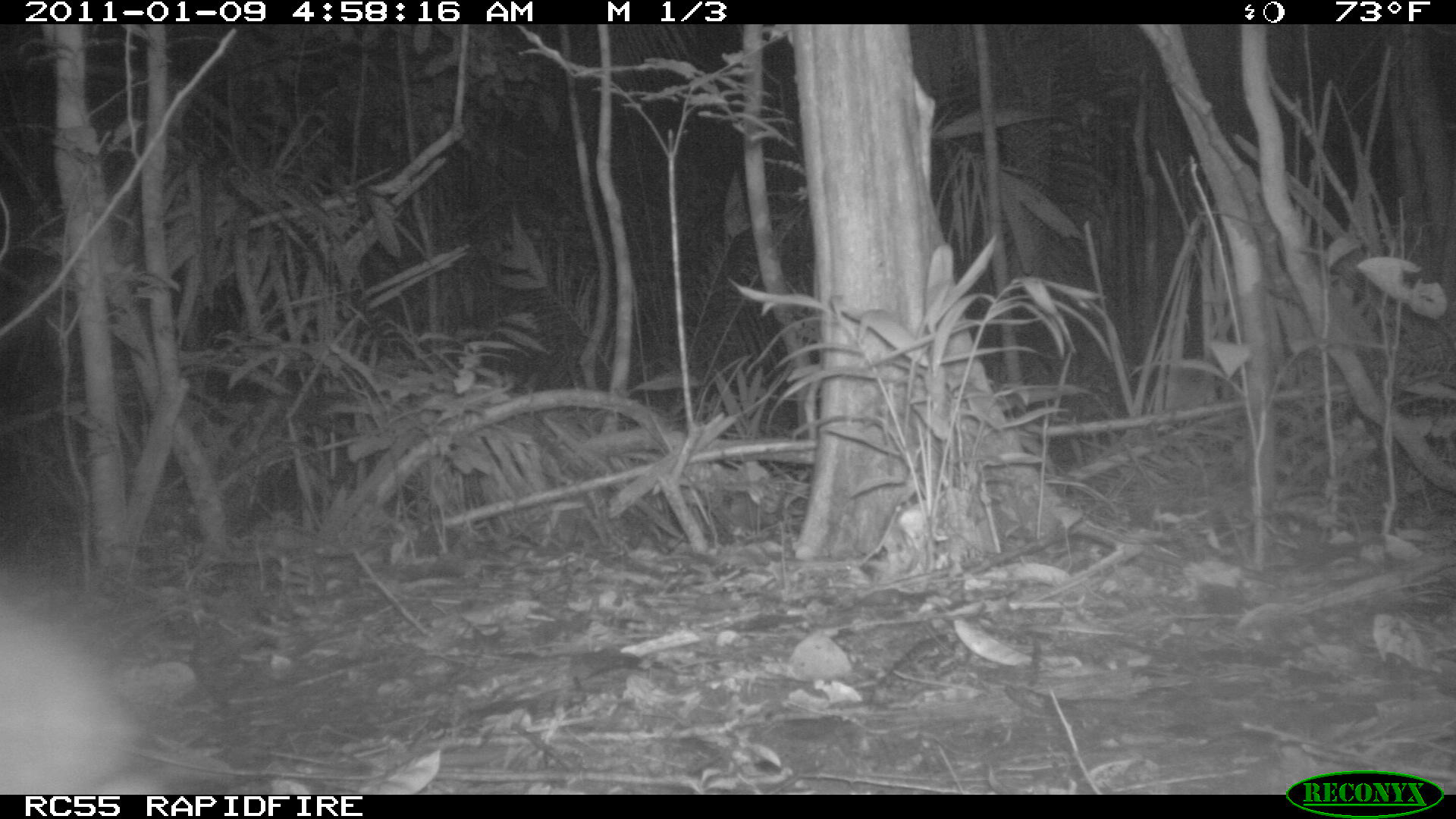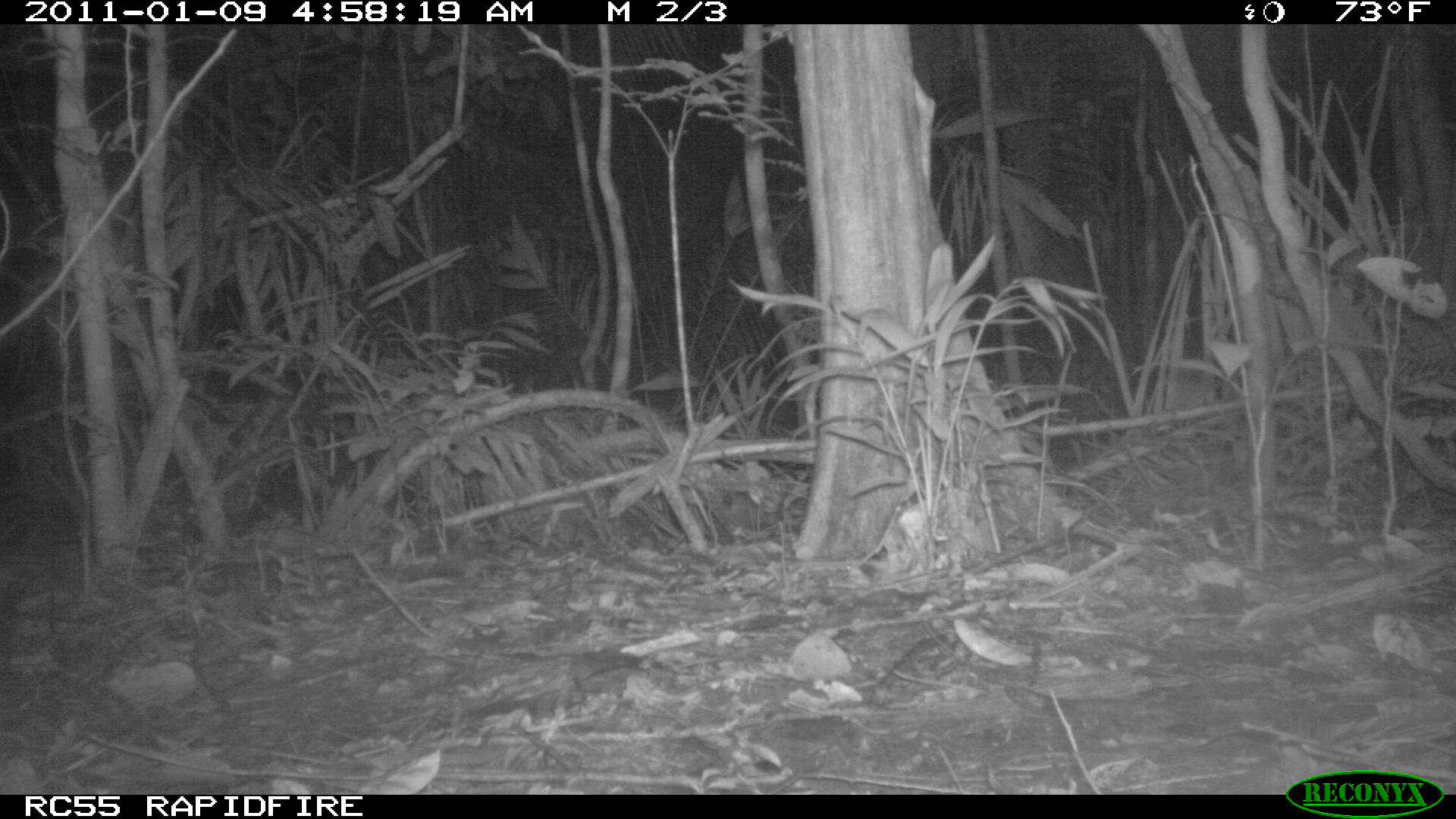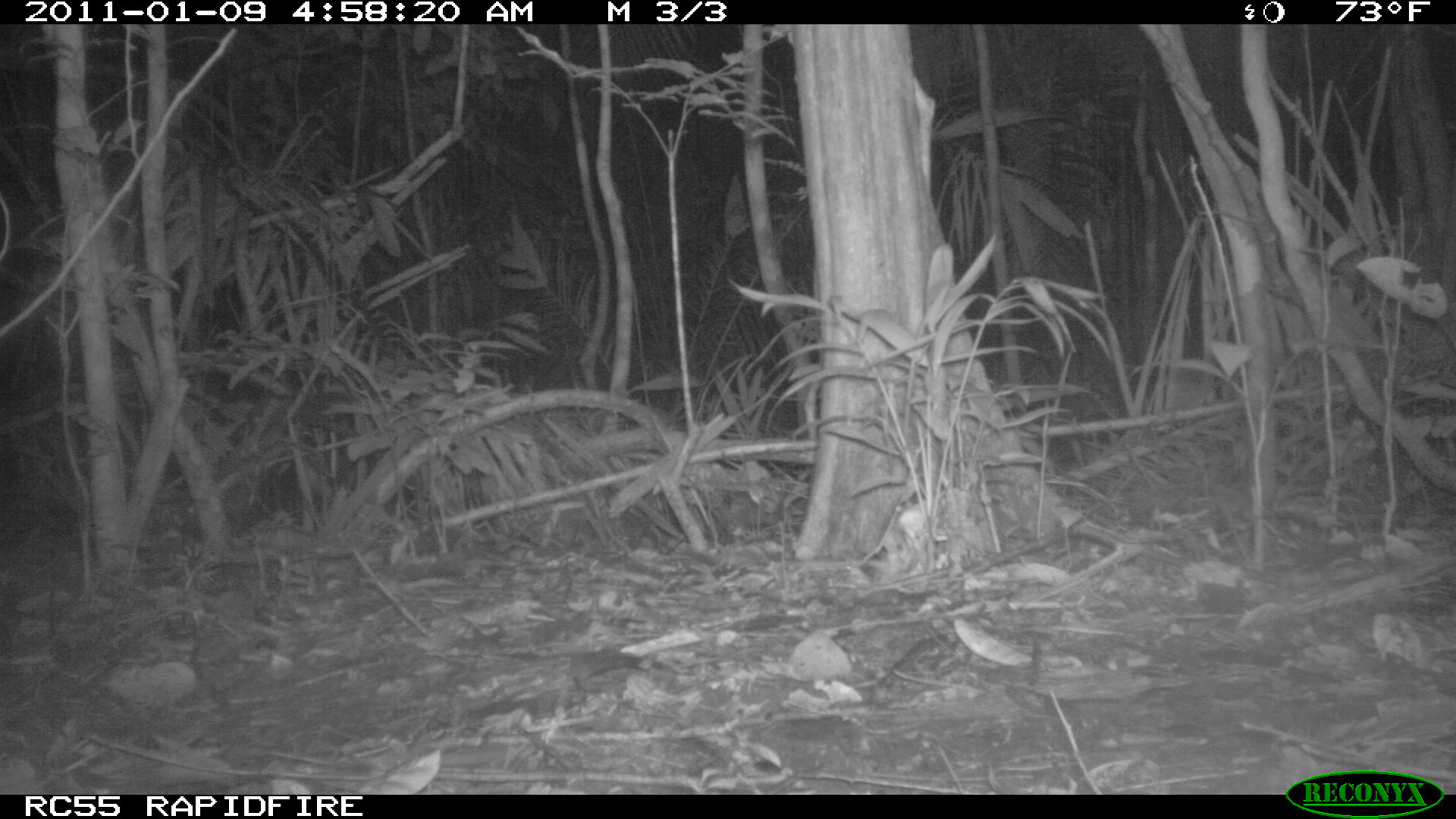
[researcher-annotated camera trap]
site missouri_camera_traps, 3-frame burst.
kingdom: Animalia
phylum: Chordata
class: Mammalia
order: Rodentia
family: Cuniculidae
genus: Cuniculus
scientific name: Cuniculus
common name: paca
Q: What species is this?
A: Paca (Cuniculus).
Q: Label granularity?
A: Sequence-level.